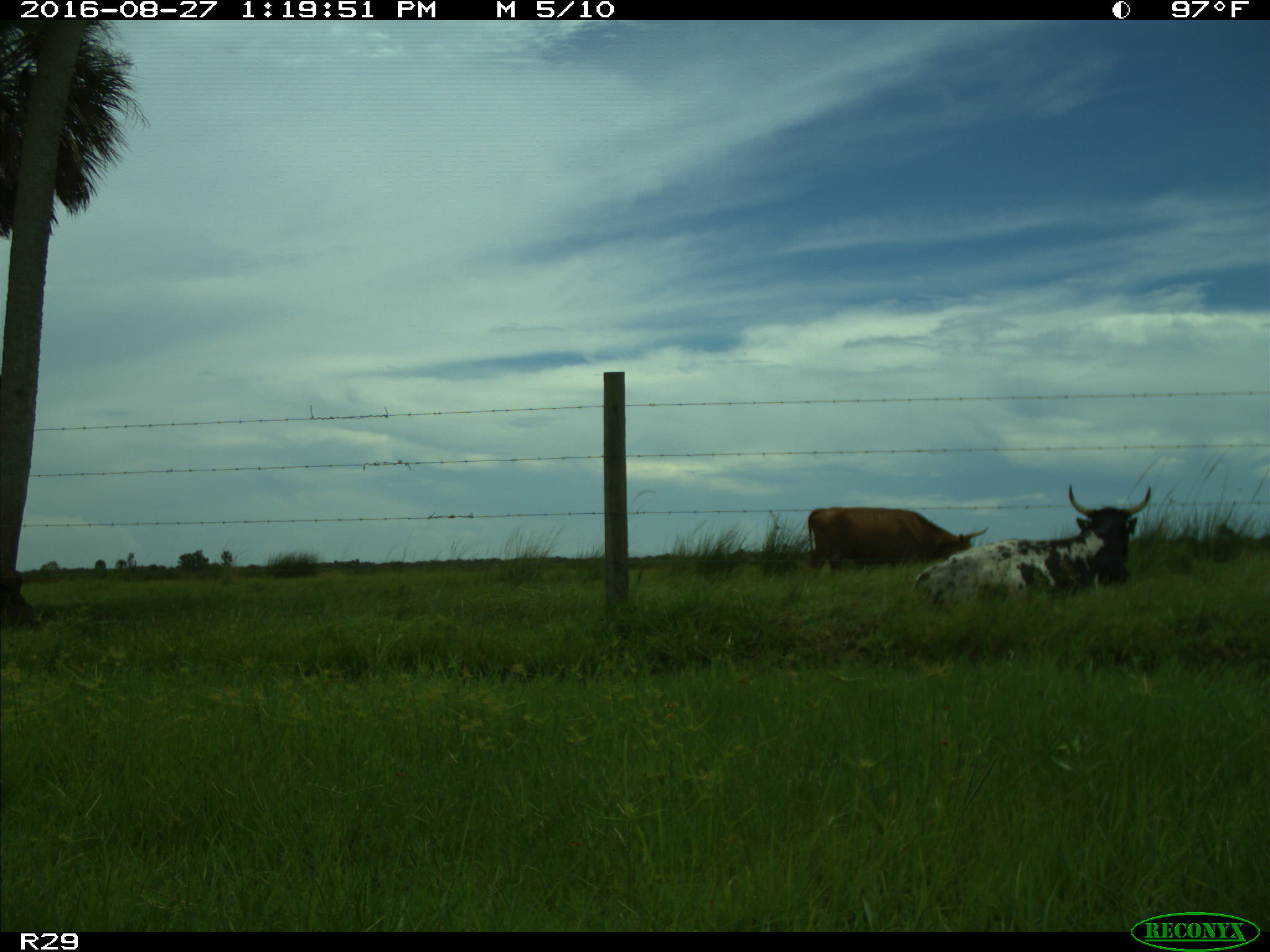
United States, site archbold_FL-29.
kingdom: Animalia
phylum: Chordata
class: Mammalia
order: Artiodactyla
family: Bovidae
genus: Bos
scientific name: Bos taurus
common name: domestic cow